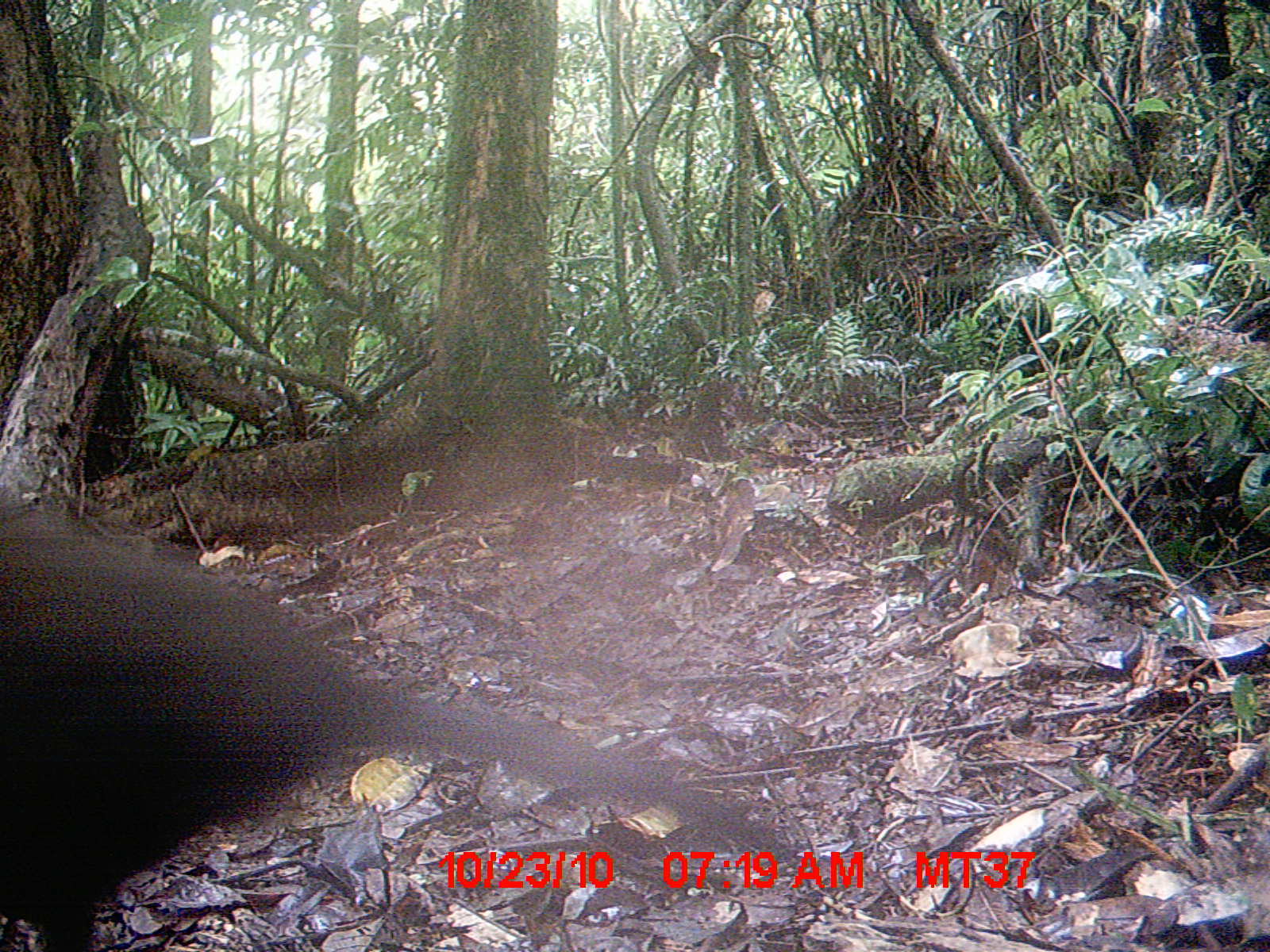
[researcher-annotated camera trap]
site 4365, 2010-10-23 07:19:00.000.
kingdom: Animalia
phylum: Chordata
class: Aves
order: Cuculiformes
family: Cuculidae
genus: Coua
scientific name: Coua serriana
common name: red-breasted coua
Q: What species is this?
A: Coua serriana (red-breasted coua).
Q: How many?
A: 1.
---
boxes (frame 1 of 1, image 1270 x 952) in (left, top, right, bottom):
coua serriana: (0, 498, 809, 950)